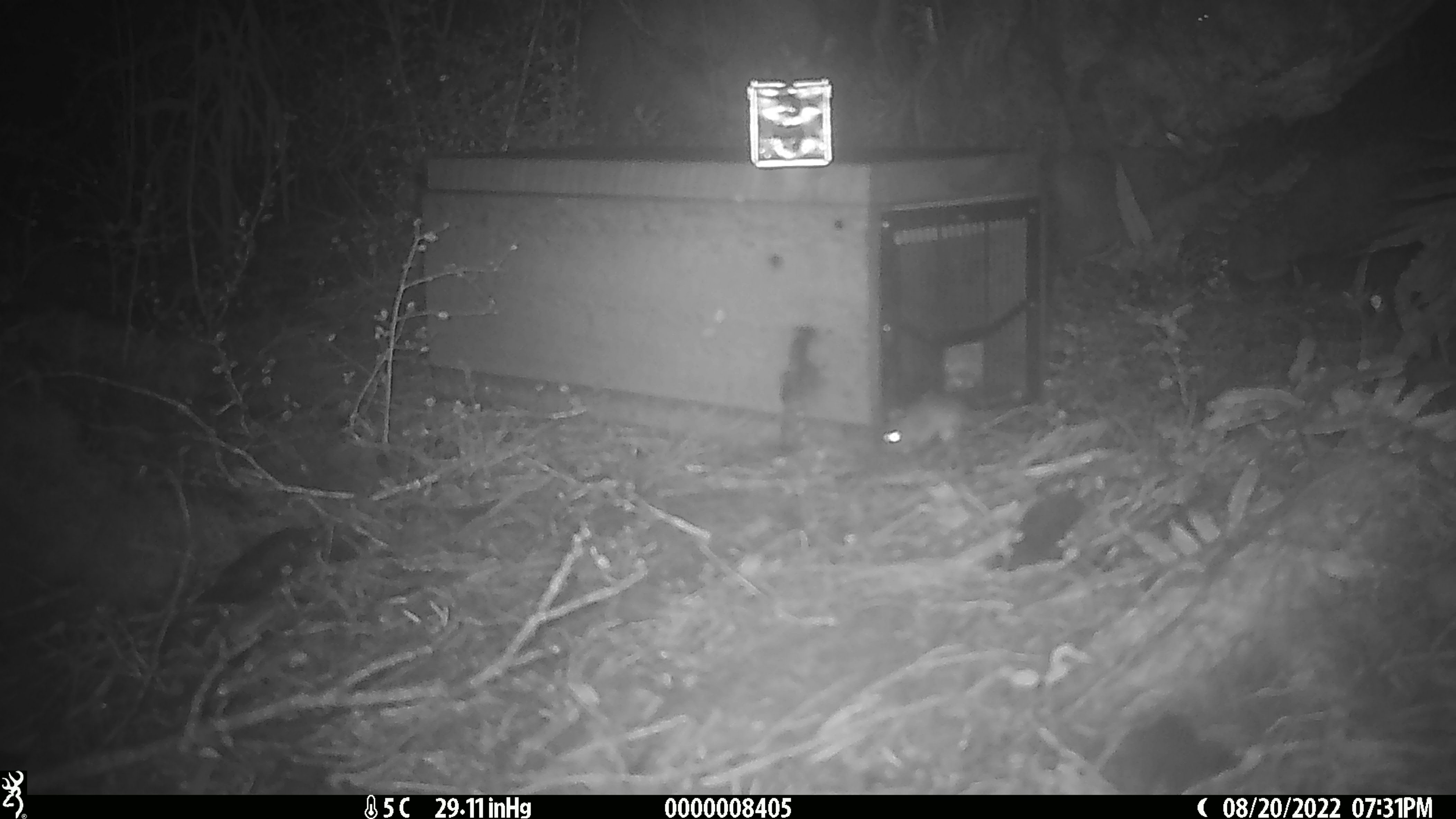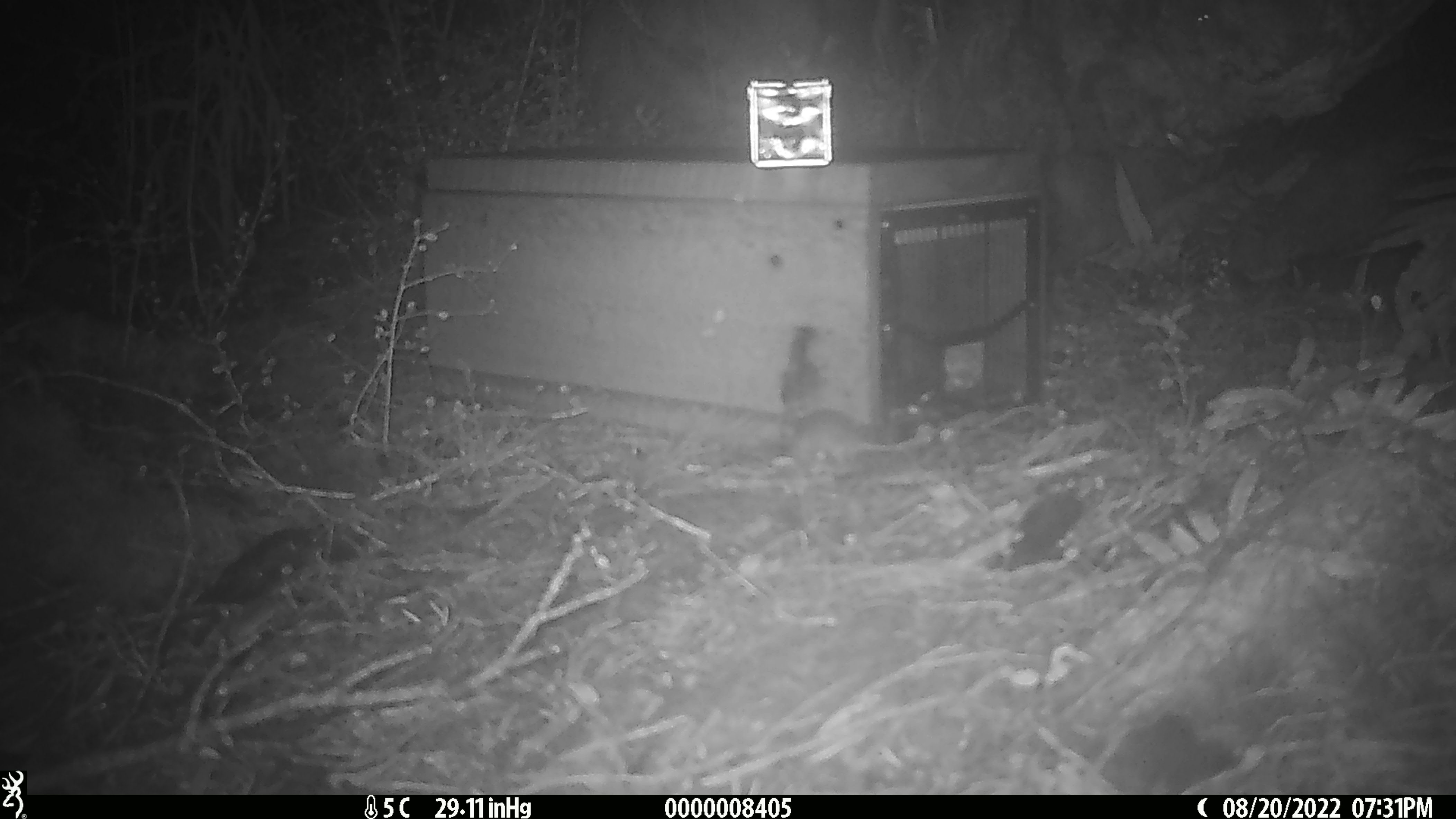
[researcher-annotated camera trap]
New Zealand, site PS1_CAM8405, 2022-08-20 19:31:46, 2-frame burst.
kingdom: Animalia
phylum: Chordata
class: Mammalia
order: Rodentia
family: Muridae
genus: Mus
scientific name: Mus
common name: mouse